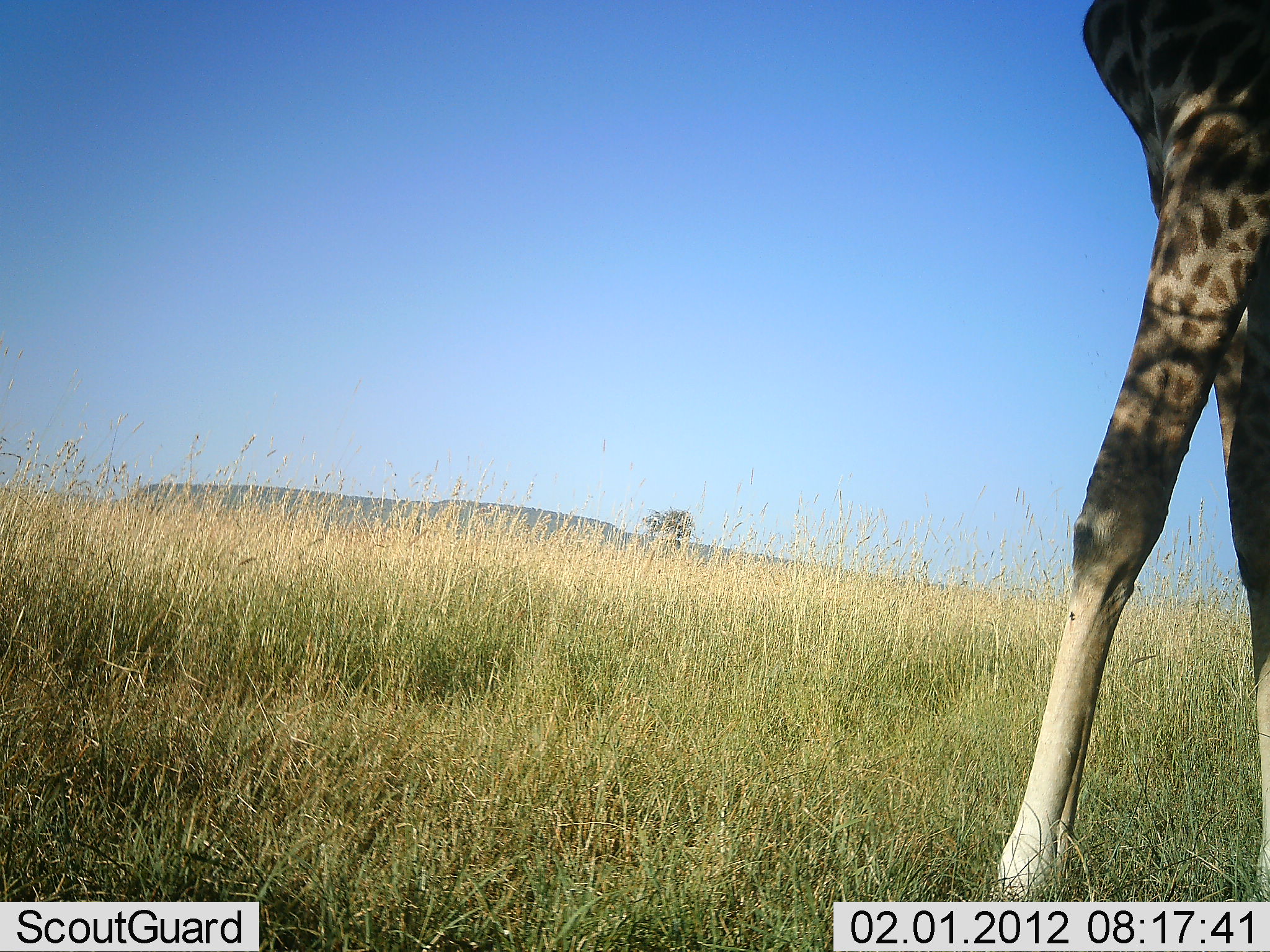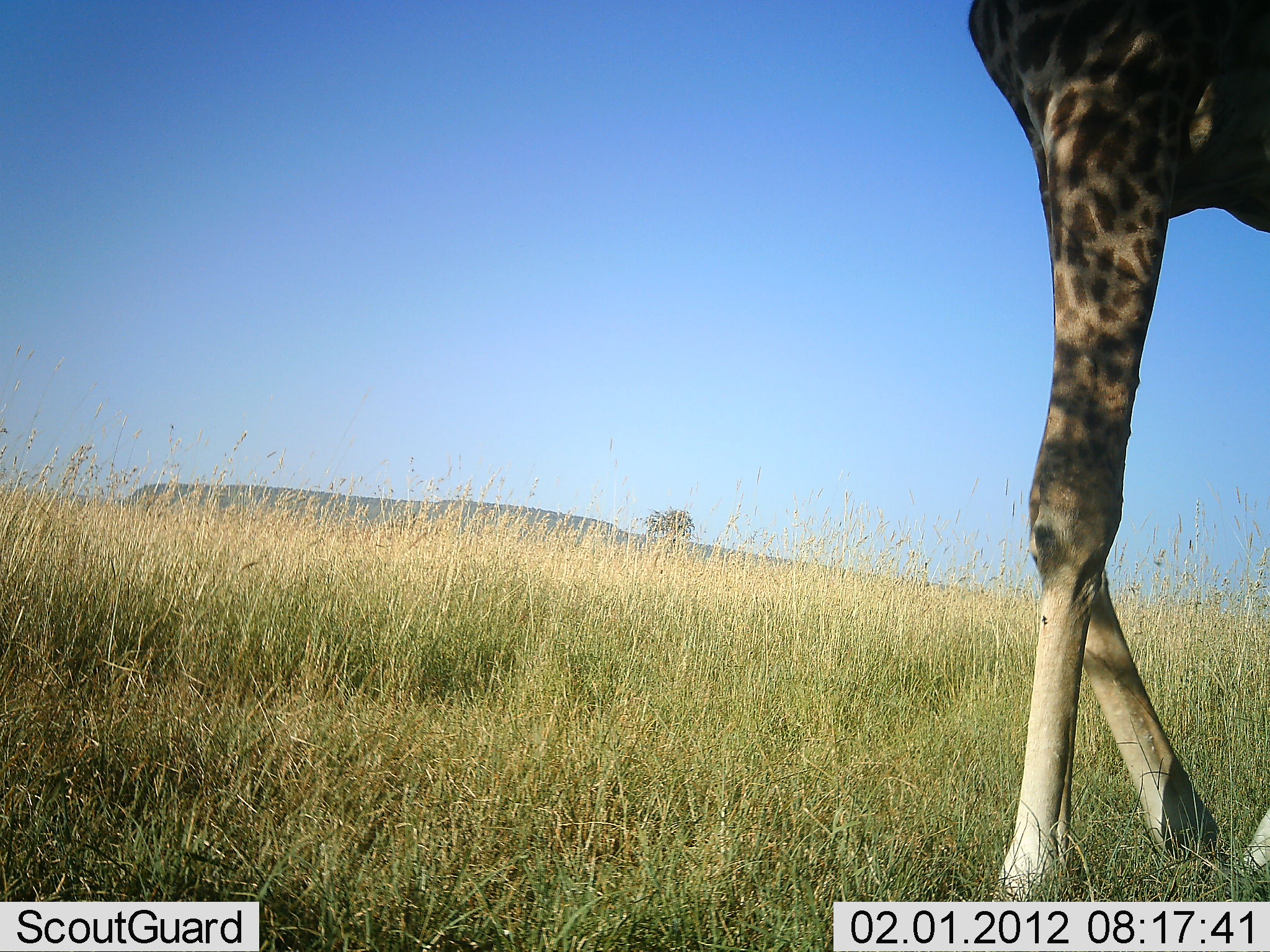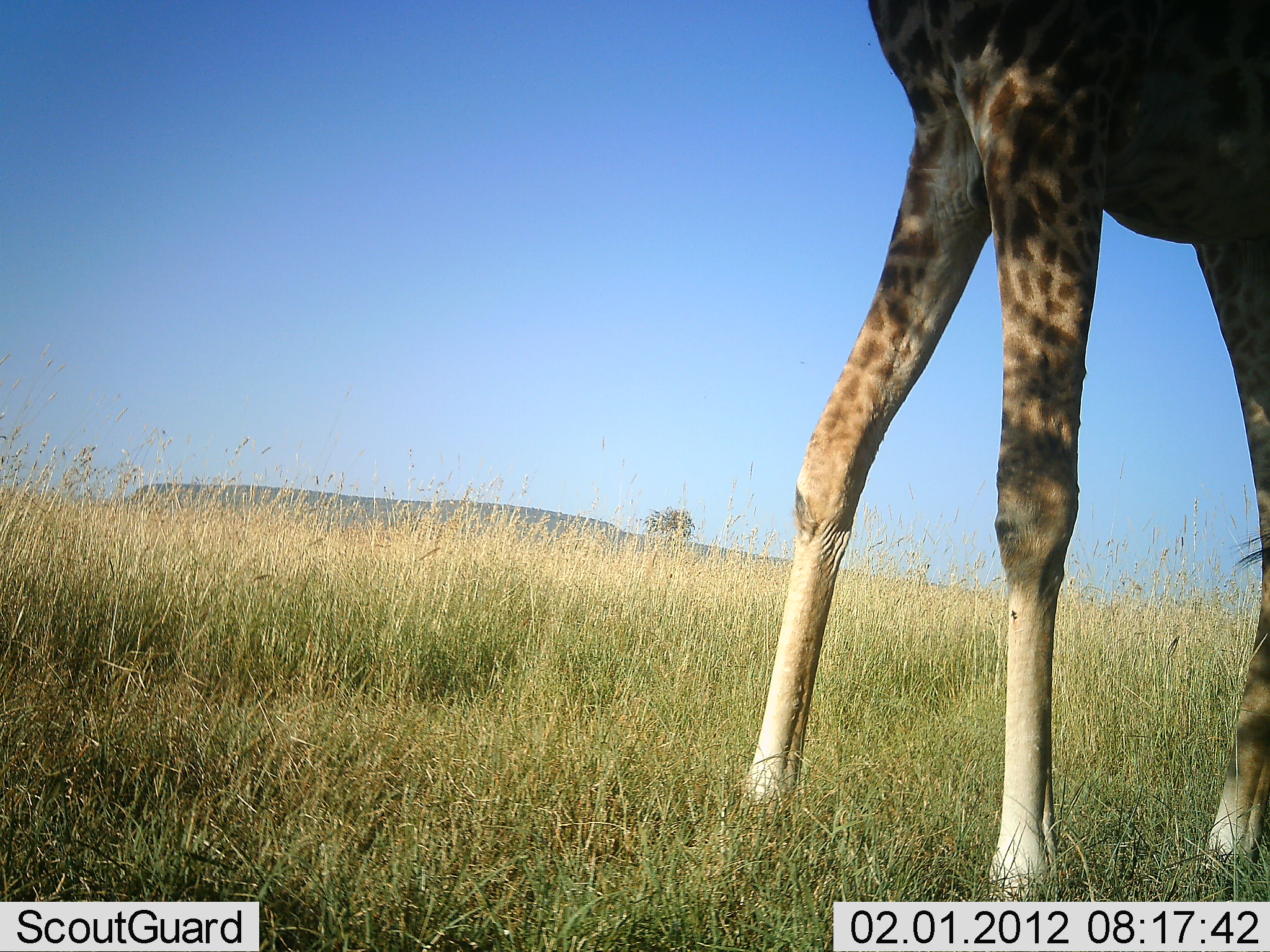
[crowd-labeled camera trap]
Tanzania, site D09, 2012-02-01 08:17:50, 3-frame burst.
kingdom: Animalia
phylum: Chordata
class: Mammalia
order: Artiodactyla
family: Giraffidae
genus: Giraffa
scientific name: Giraffa camelopardalis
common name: giraffe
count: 1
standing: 8%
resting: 0%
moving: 92%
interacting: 0%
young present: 0%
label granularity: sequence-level